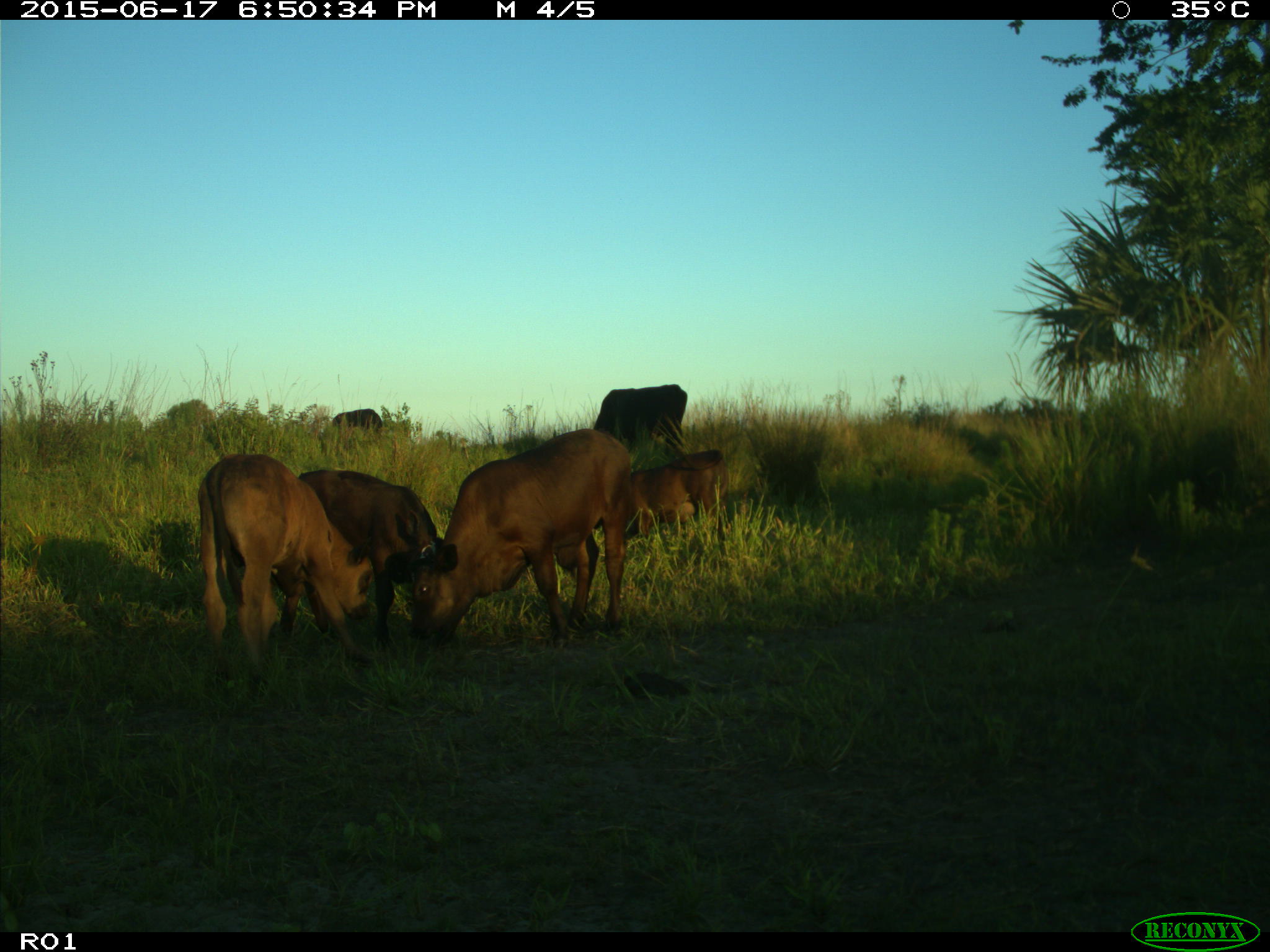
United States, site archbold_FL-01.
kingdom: Animalia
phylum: Chordata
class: Mammalia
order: Artiodactyla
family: Bovidae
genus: Bos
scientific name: Bos taurus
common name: domestic cow